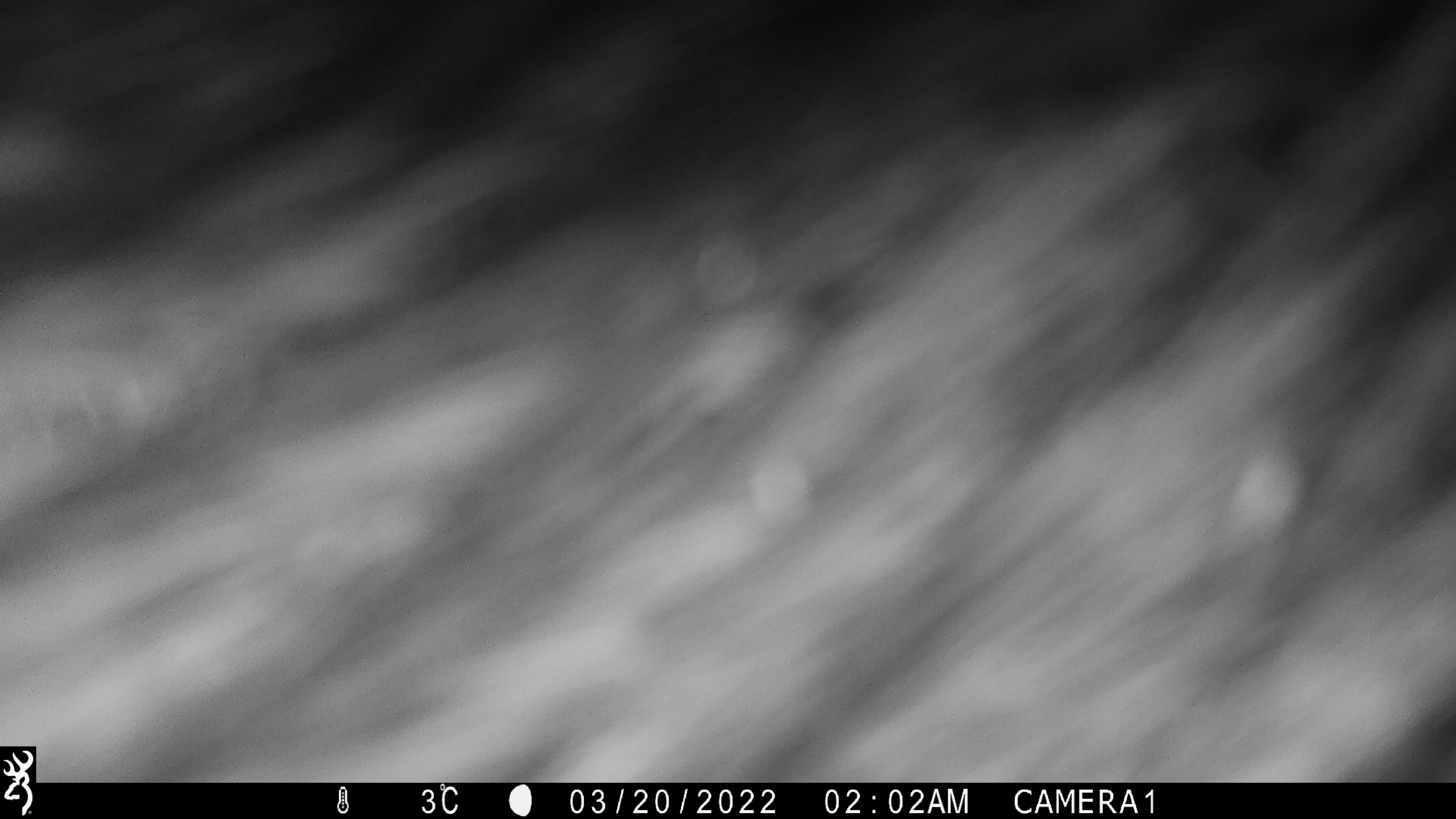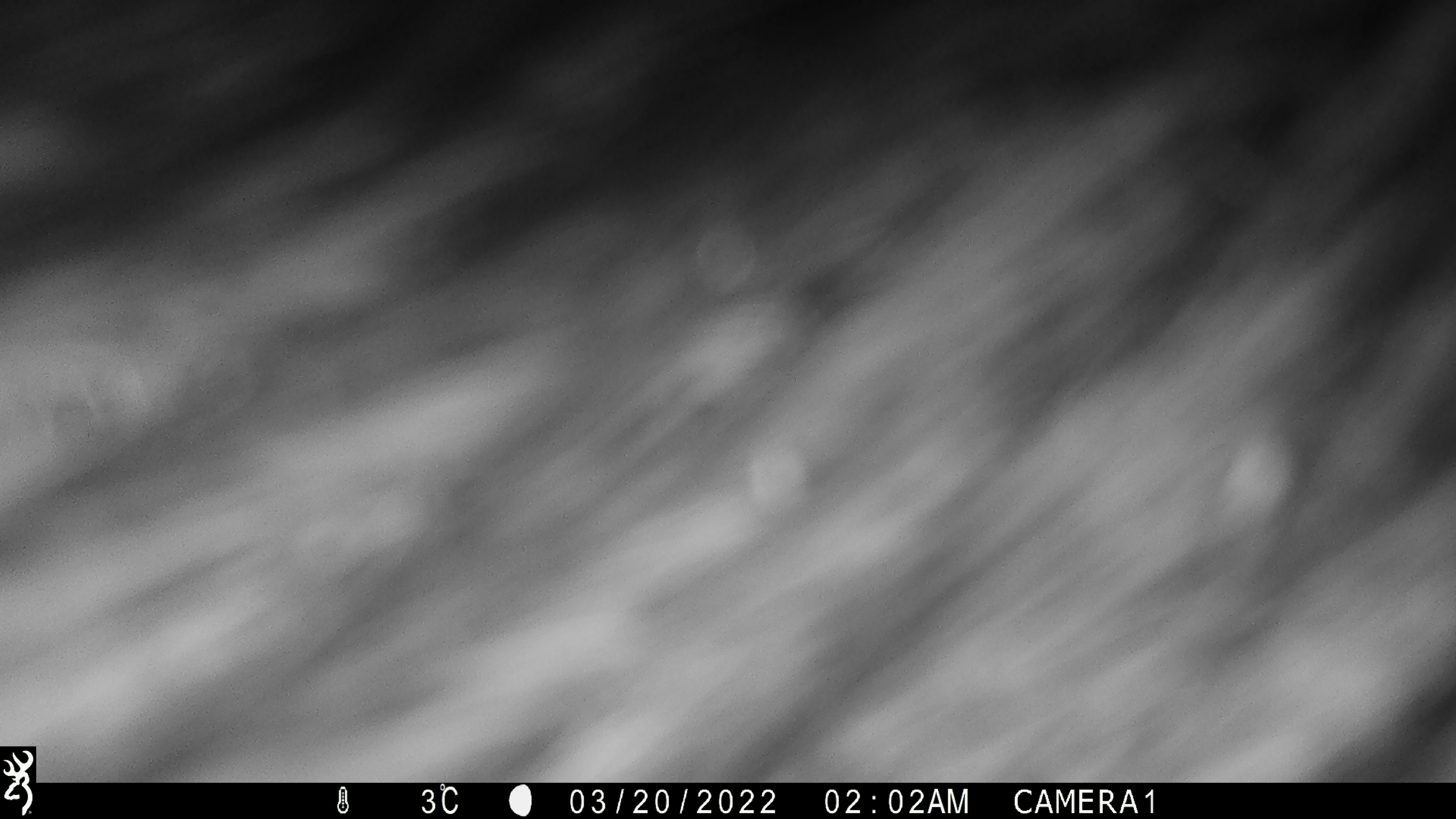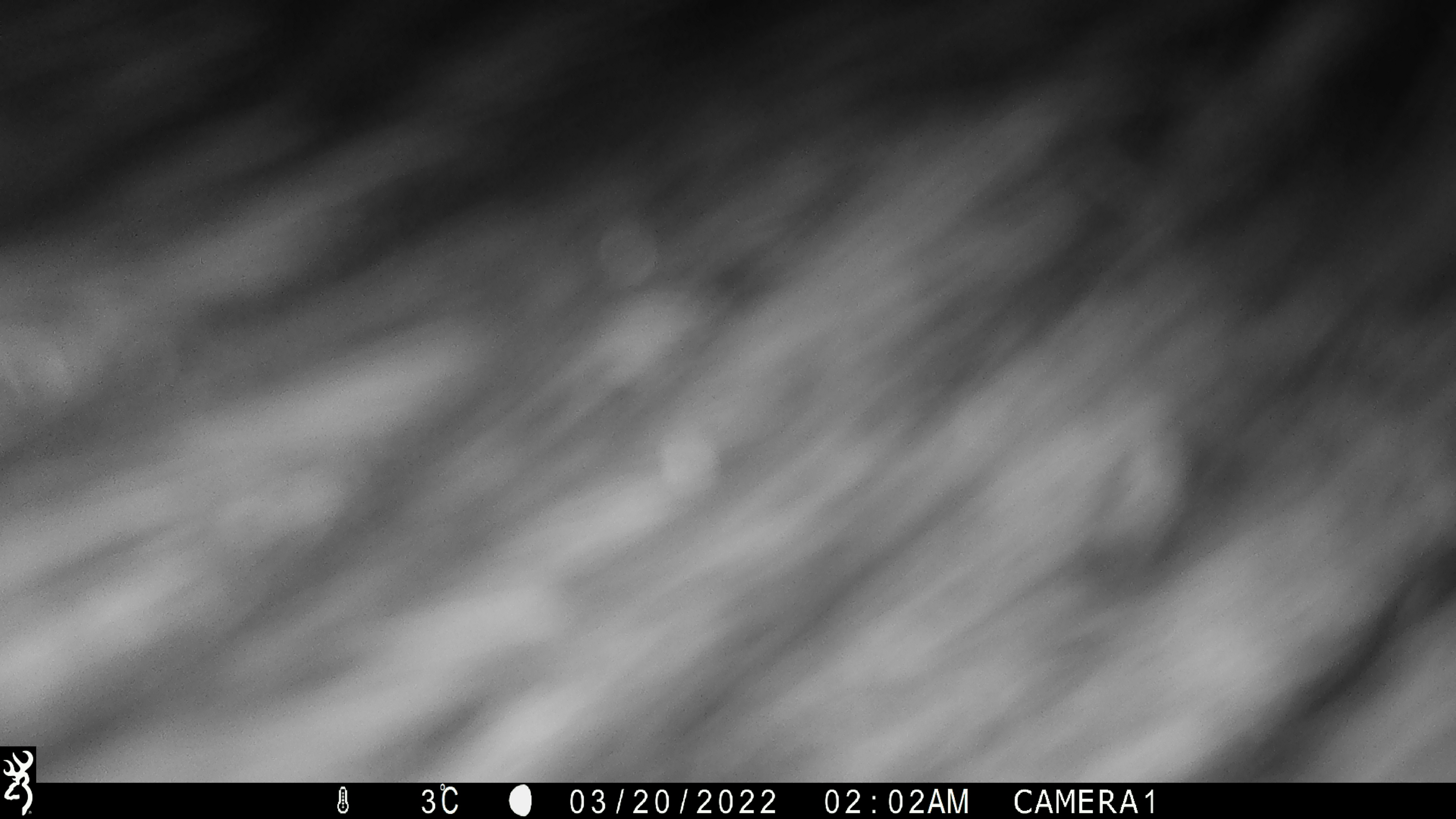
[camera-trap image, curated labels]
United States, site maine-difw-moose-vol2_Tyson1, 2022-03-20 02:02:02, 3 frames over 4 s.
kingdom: Animalia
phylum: Chordata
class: Mammalia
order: Artiodactyla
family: Cervidae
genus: Alces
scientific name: Alces alces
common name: moose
Moose (Alces alces).